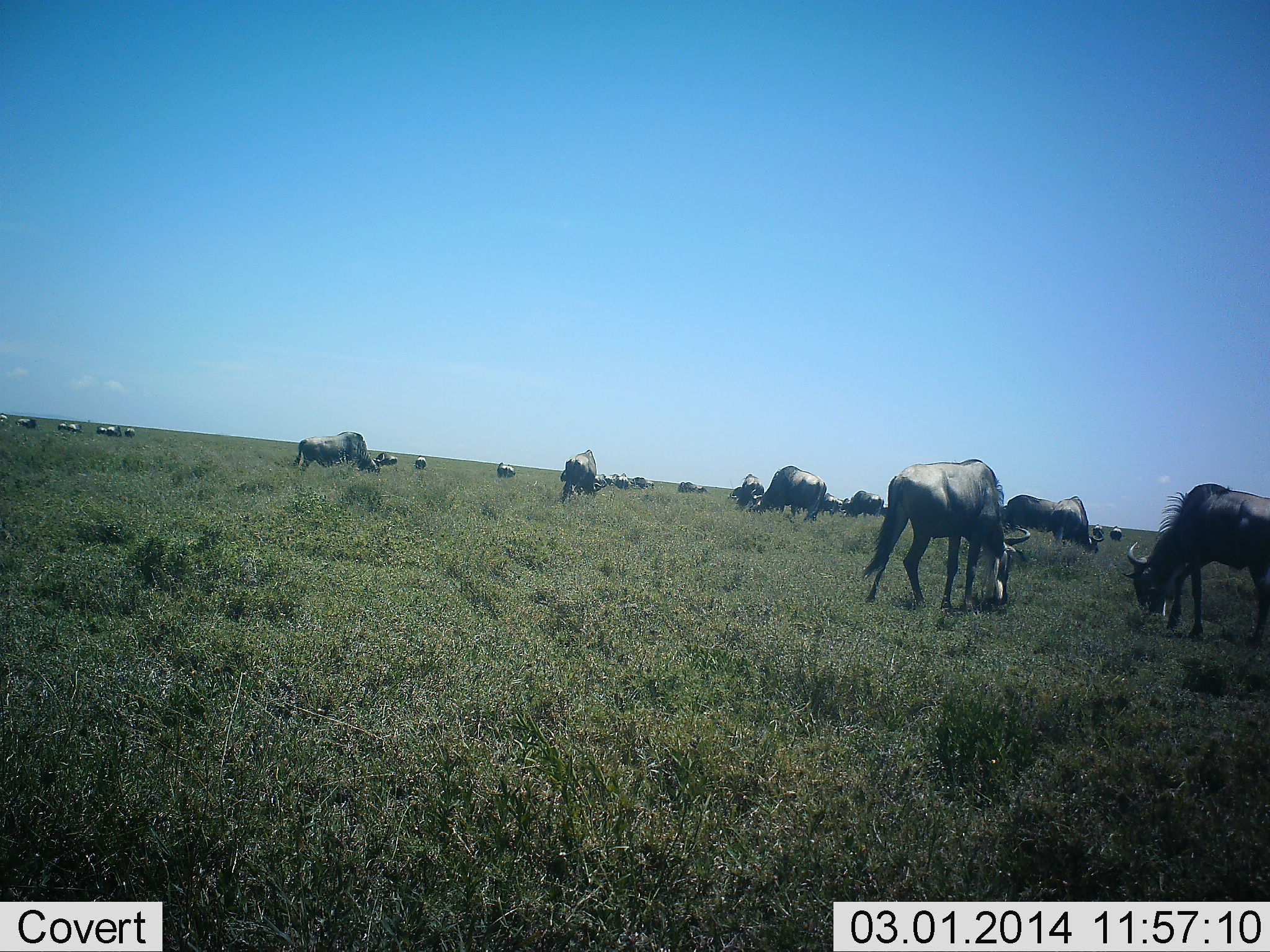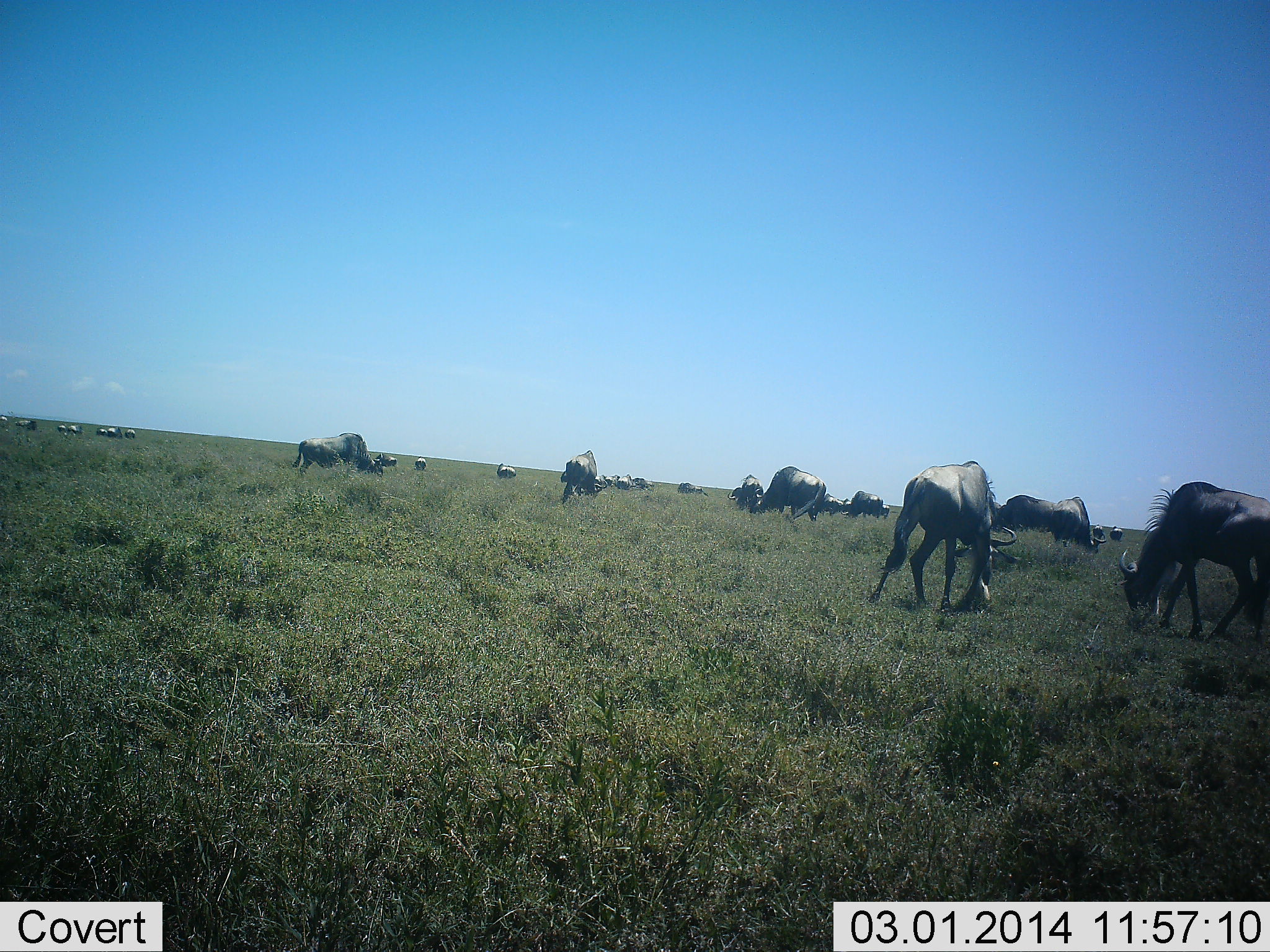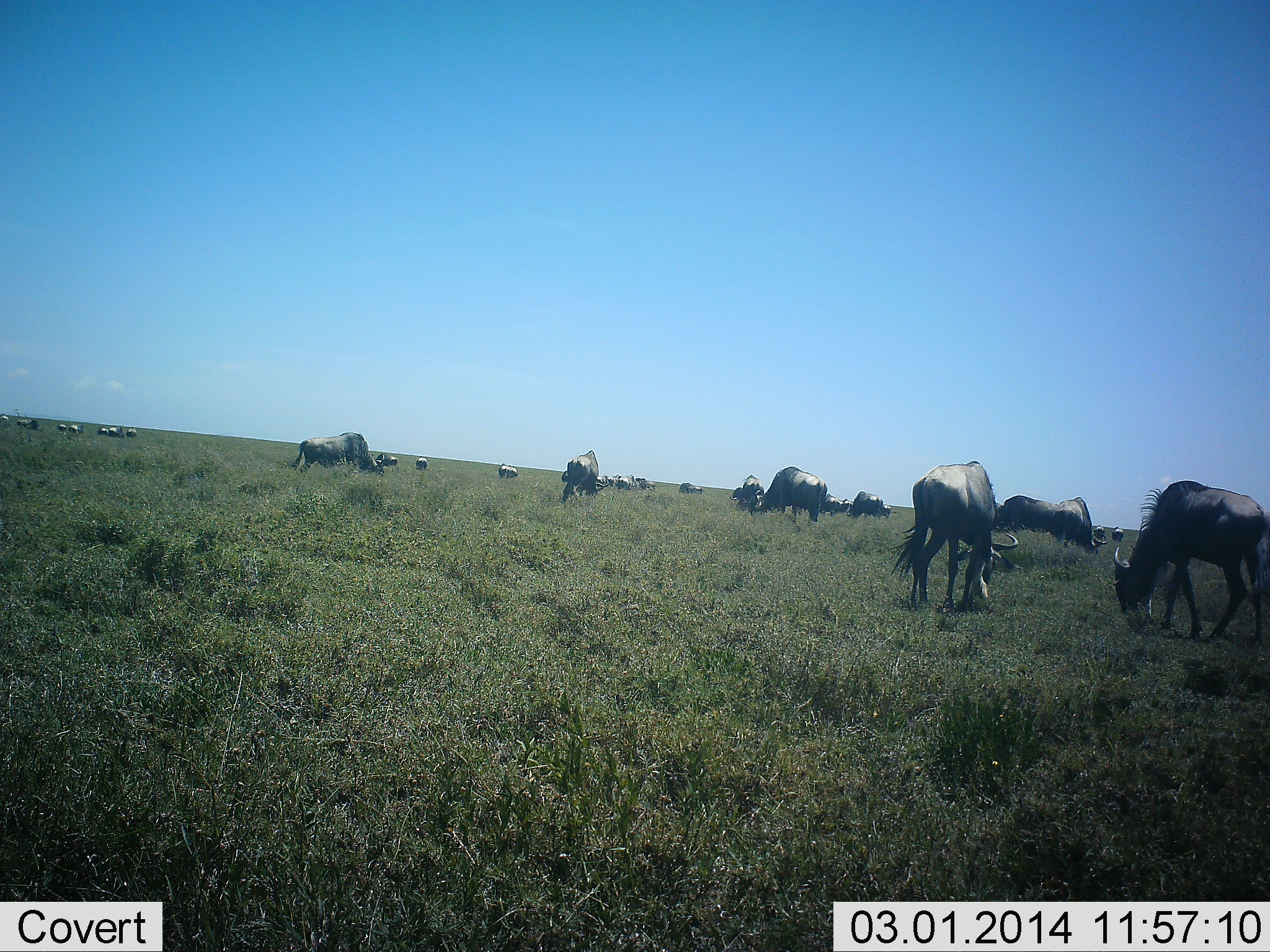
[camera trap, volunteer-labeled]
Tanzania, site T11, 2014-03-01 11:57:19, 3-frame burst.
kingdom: Animalia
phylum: Chordata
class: Mammalia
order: Artiodactyla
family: Bovidae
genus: Connochaetes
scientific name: Connochaetes taurinus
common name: blue wildebeest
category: wildebeest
Wildebeest (blue wildebeest) (Connochaetes taurinus), count 11-50. Behavior (volunteer vote fractions): standing 60%, resting 0%, moving 20%, interacting 0%. Young present (vote fraction): 0%. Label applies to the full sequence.